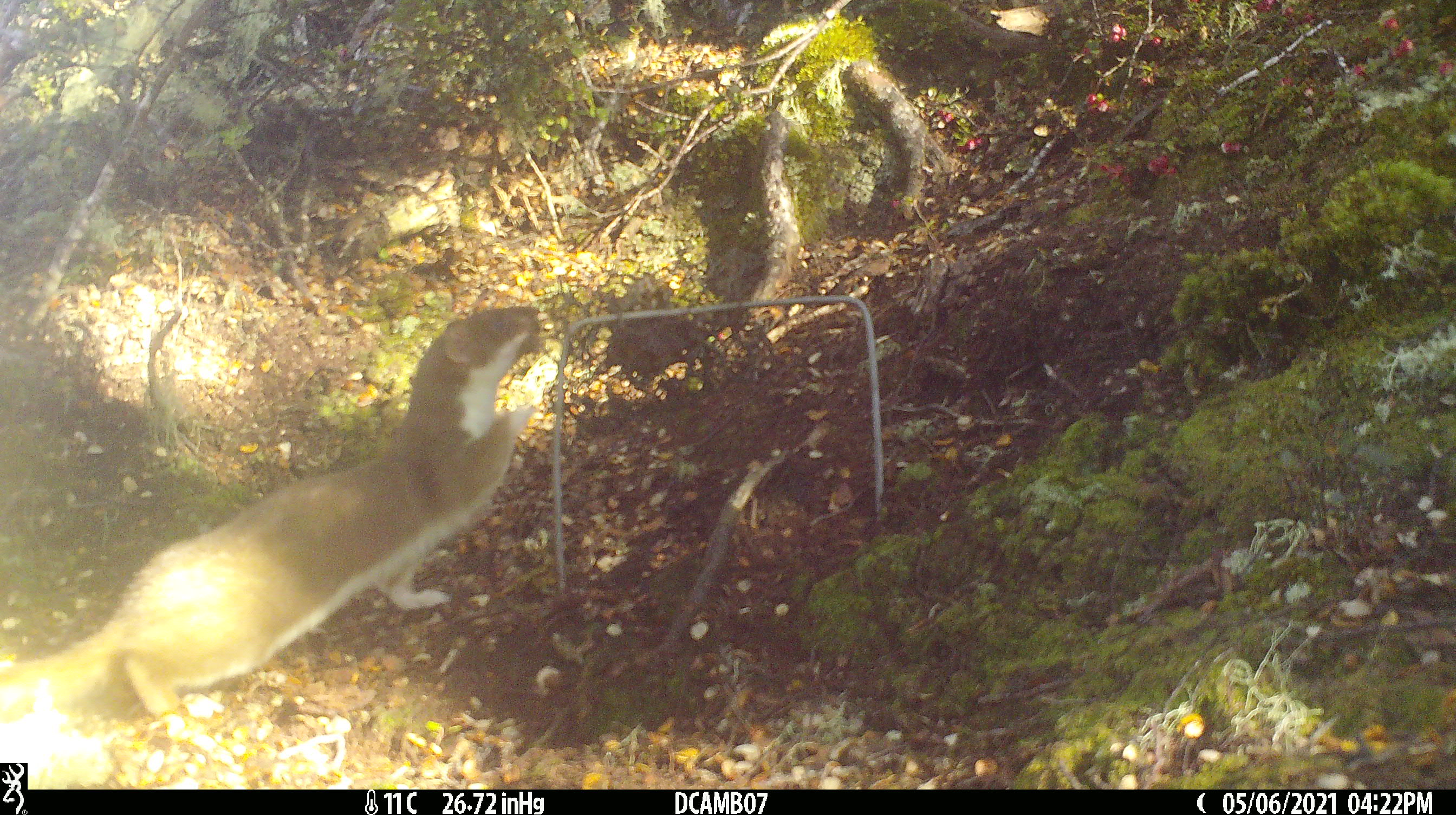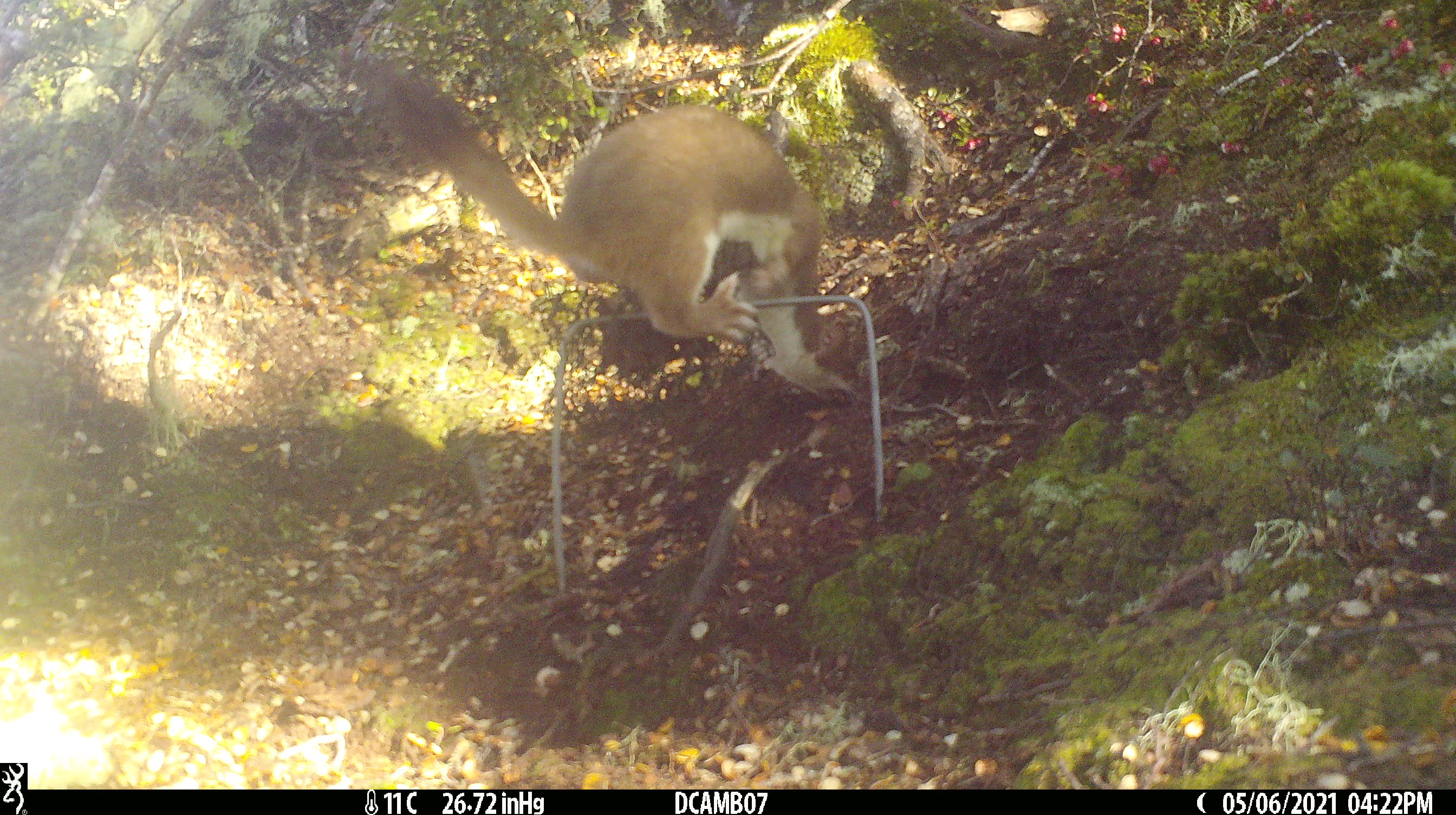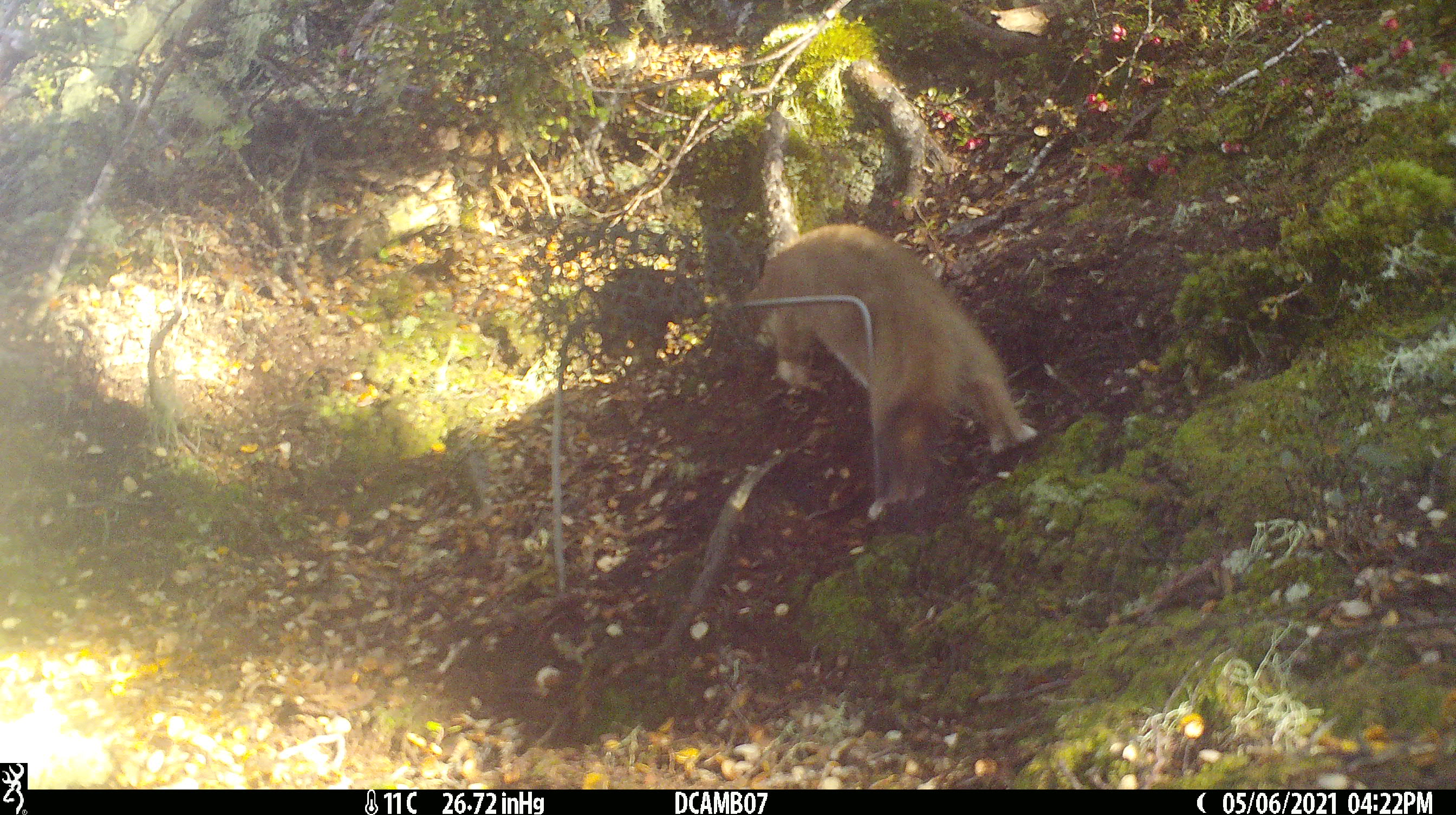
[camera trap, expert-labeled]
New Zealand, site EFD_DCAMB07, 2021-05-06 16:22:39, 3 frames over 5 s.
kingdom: Animalia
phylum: Chordata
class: Mammalia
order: Carnivora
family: Mustelidae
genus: Mustela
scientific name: Mustela erminea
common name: stoat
Stoat (Mustela erminea).